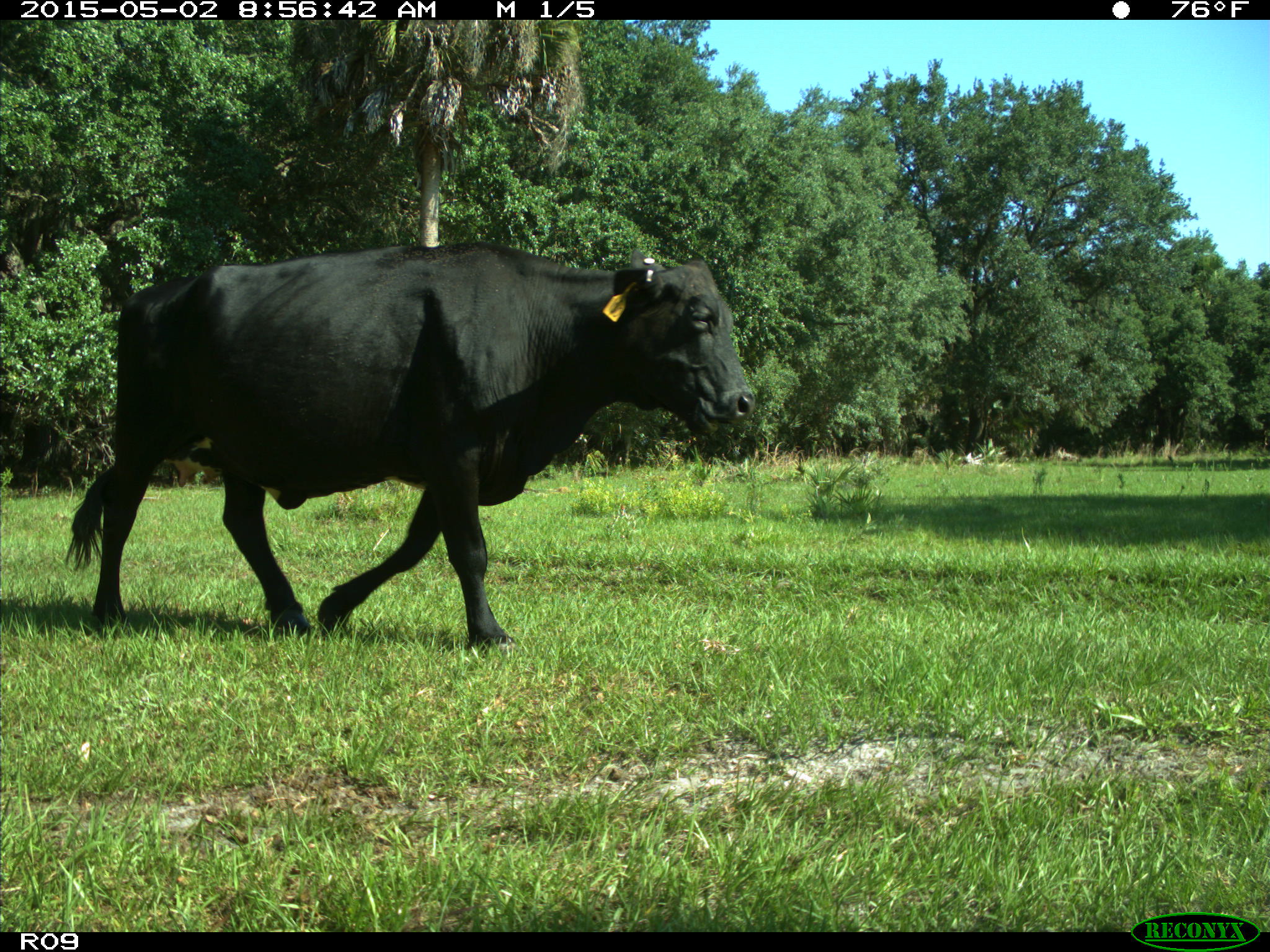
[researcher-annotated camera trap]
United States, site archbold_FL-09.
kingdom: Animalia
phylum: Chordata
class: Mammalia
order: Artiodactyla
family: Bovidae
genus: Bos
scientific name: Bos taurus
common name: domestic cow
Bos taurus (domestic cow).